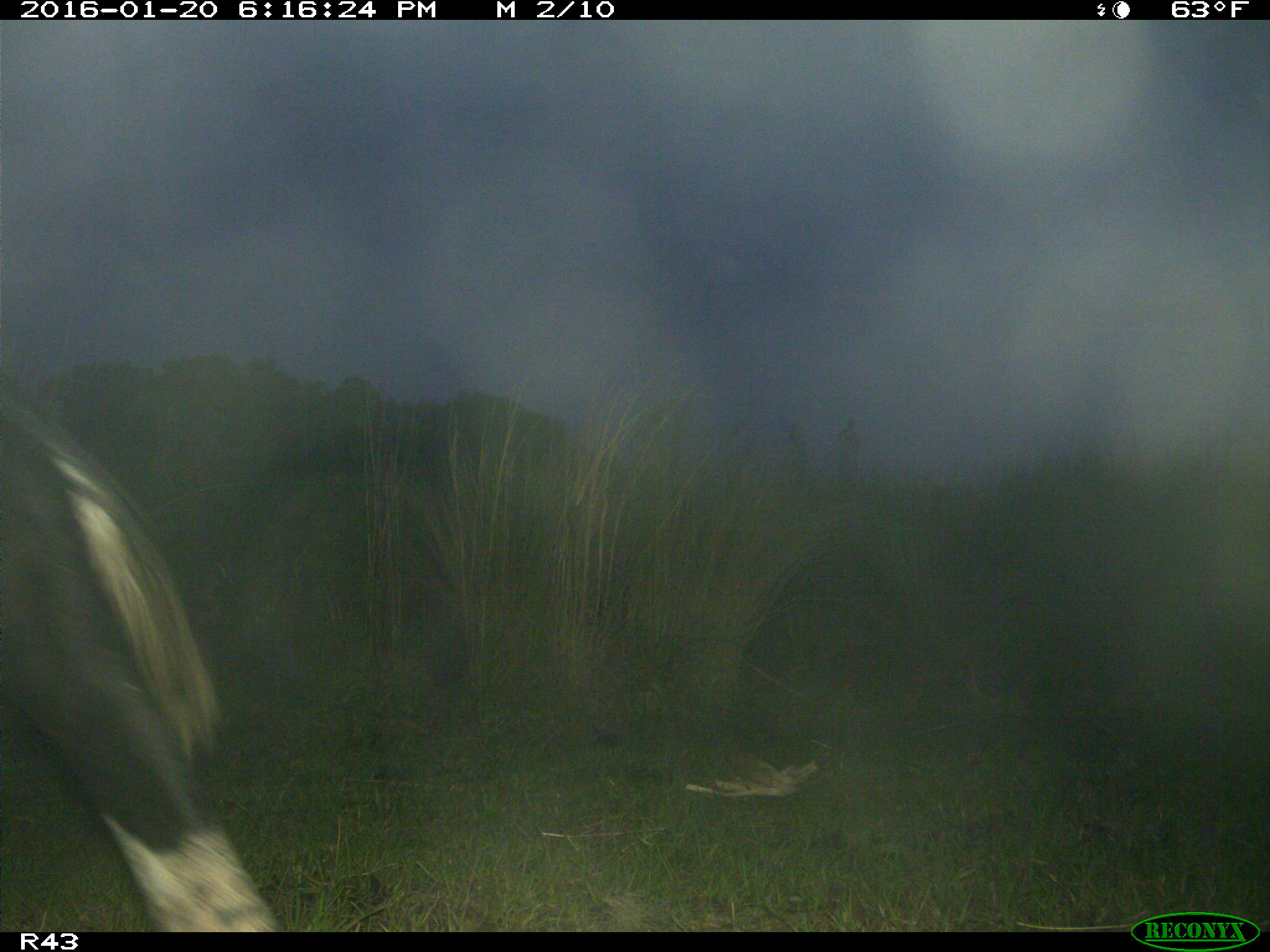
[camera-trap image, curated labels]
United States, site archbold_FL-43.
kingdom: Animalia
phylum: Chordata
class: Mammalia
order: Artiodactyla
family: Bovidae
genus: Bos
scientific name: Bos taurus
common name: domestic cow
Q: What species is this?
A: Bos taurus (domestic cow).